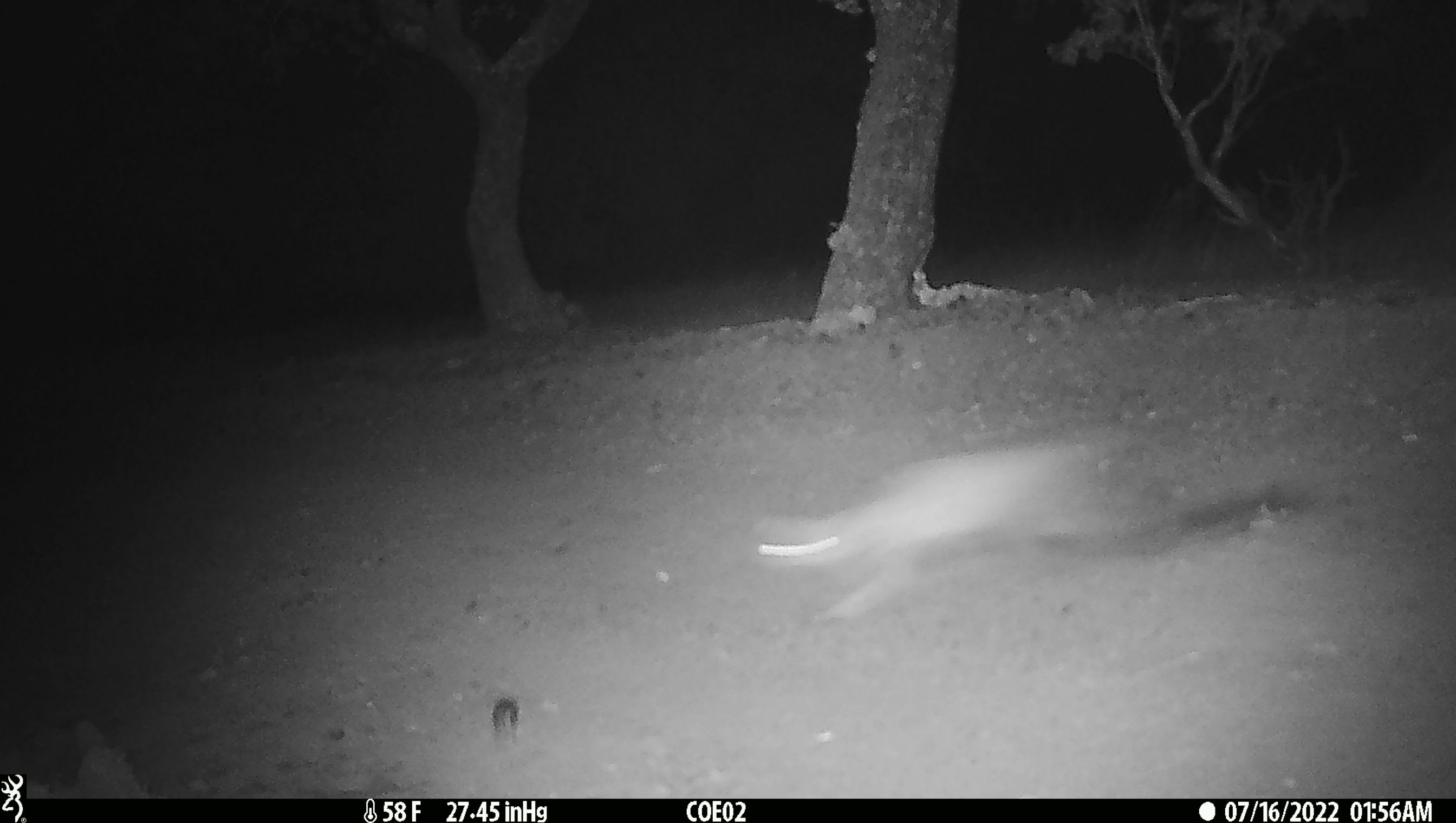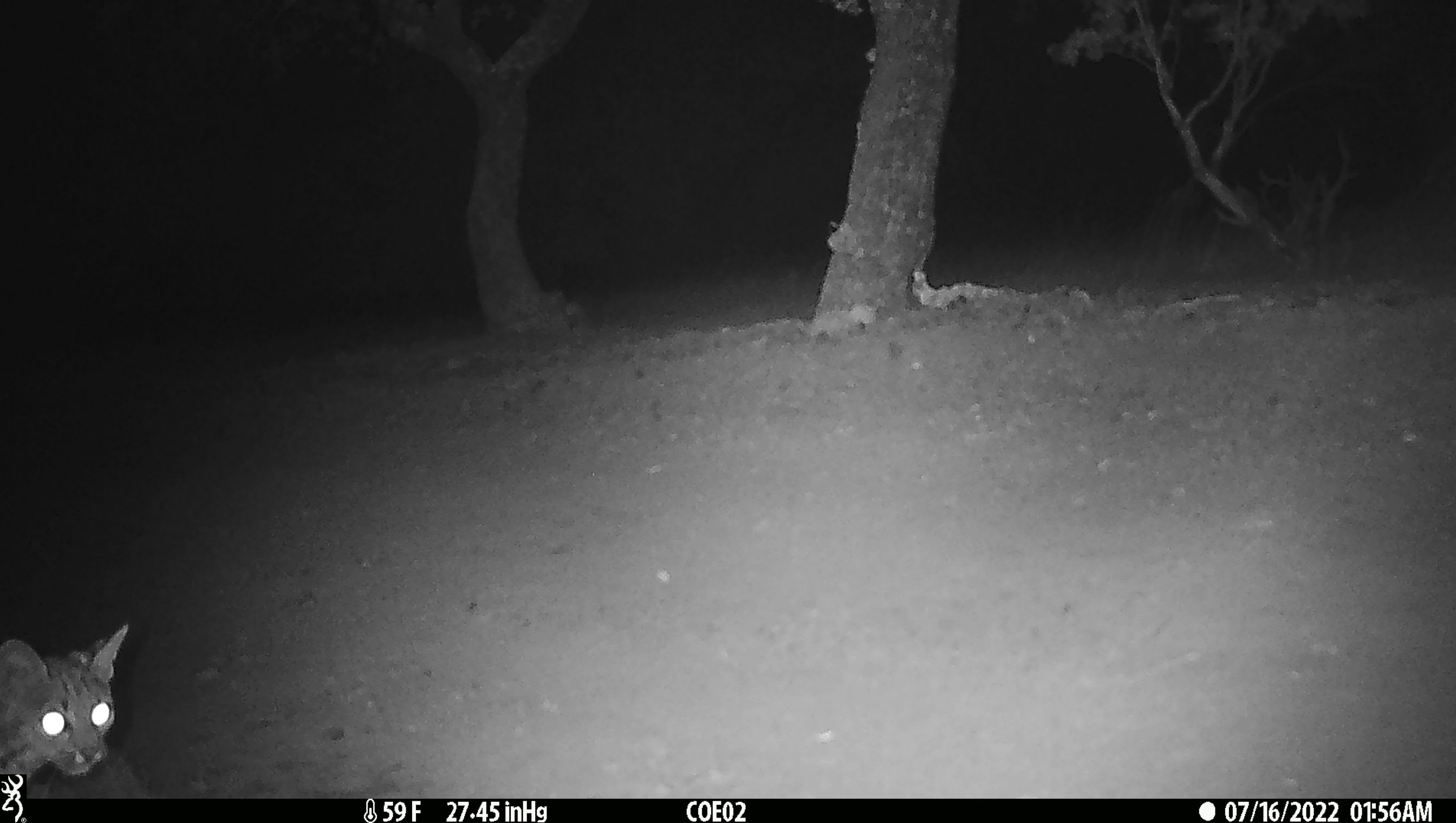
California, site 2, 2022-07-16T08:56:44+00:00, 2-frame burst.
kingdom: Animalia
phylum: Chordata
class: Mammalia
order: Carnivora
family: Felidae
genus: Lynx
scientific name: Lynx rufus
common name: bobcat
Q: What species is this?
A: Bobcat (Lynx rufus).